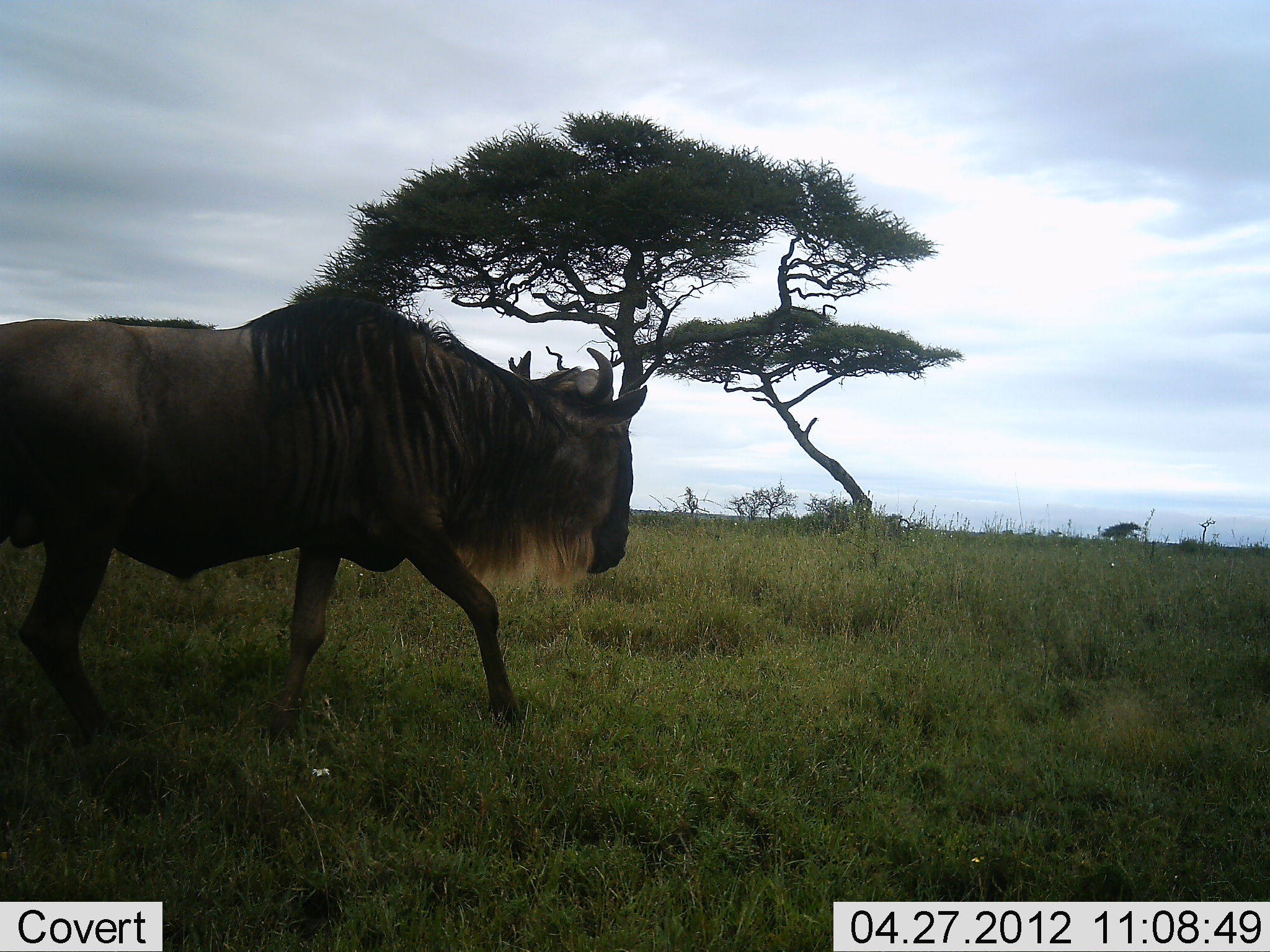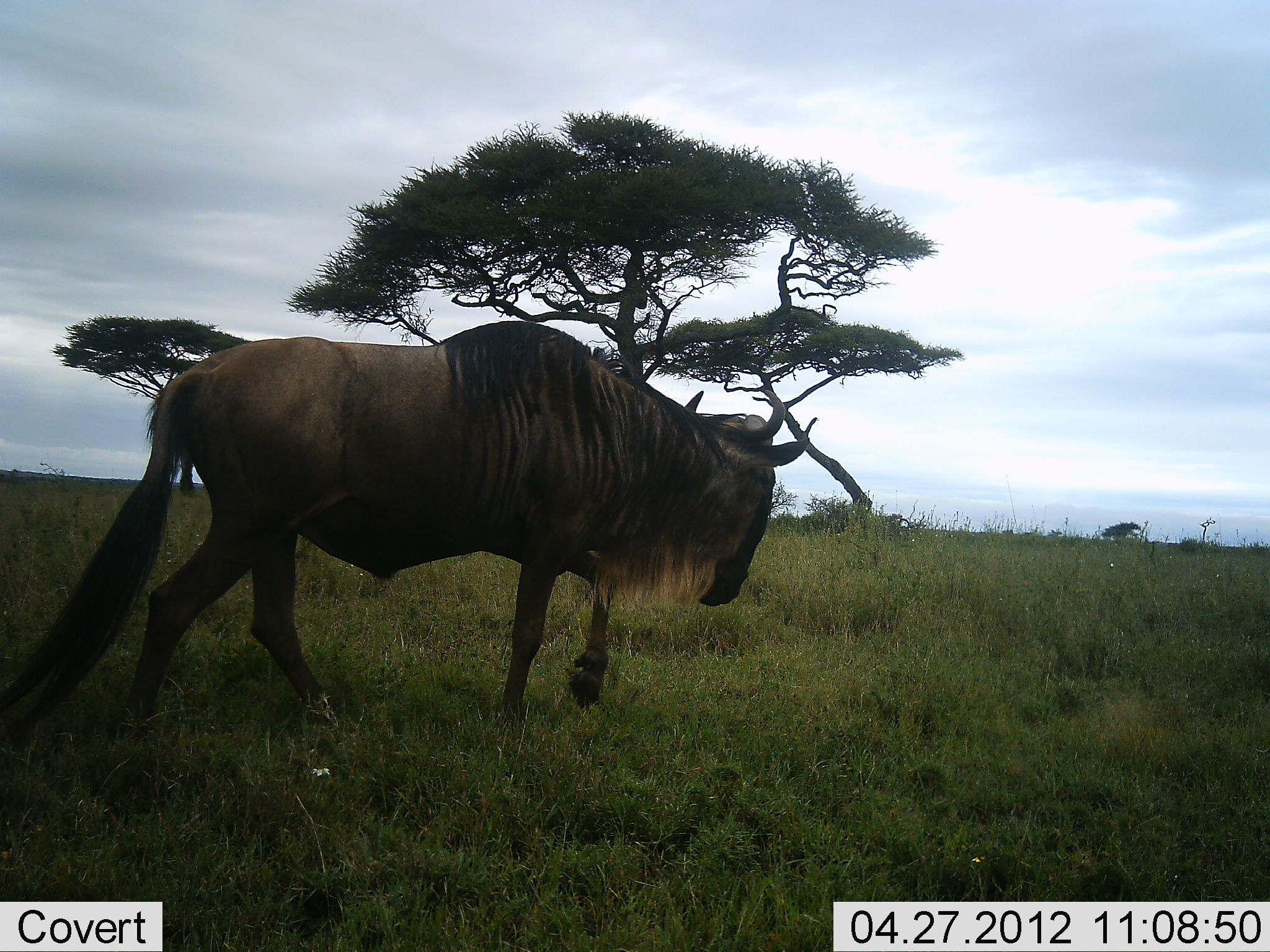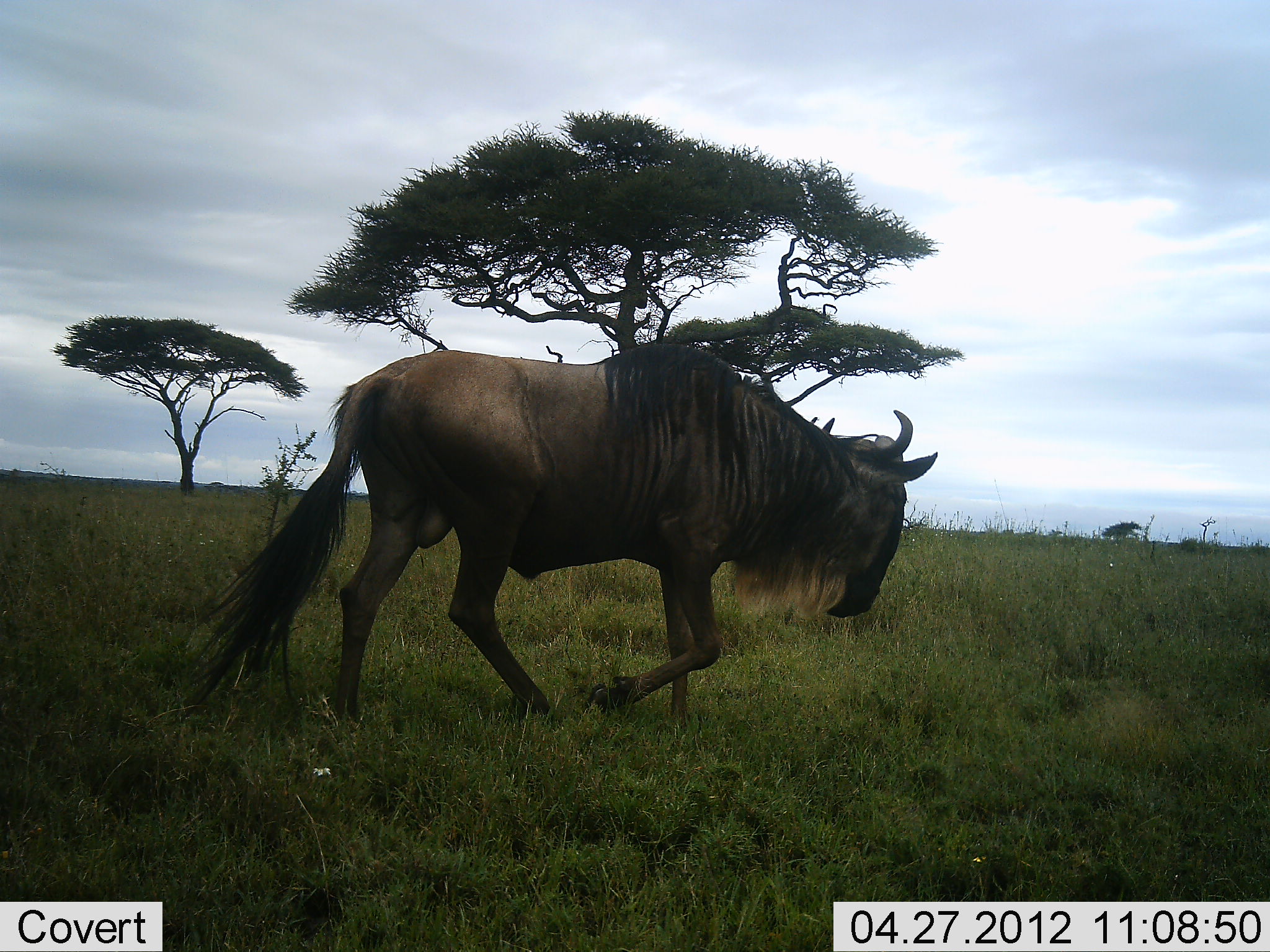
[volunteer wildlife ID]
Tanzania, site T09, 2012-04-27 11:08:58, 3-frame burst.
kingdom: Animalia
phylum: Chordata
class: Mammalia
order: Artiodactyla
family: Bovidae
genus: Connochaetes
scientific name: Connochaetes taurinus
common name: blue wildebeest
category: wildebeest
Wildebeest (blue wildebeest) (Connochaetes taurinus), count 1. Behavior (volunteer vote fractions): standing 17%, resting 0%, moving 94%, interacting 0%. Young present (vote fraction): 0%. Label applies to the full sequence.